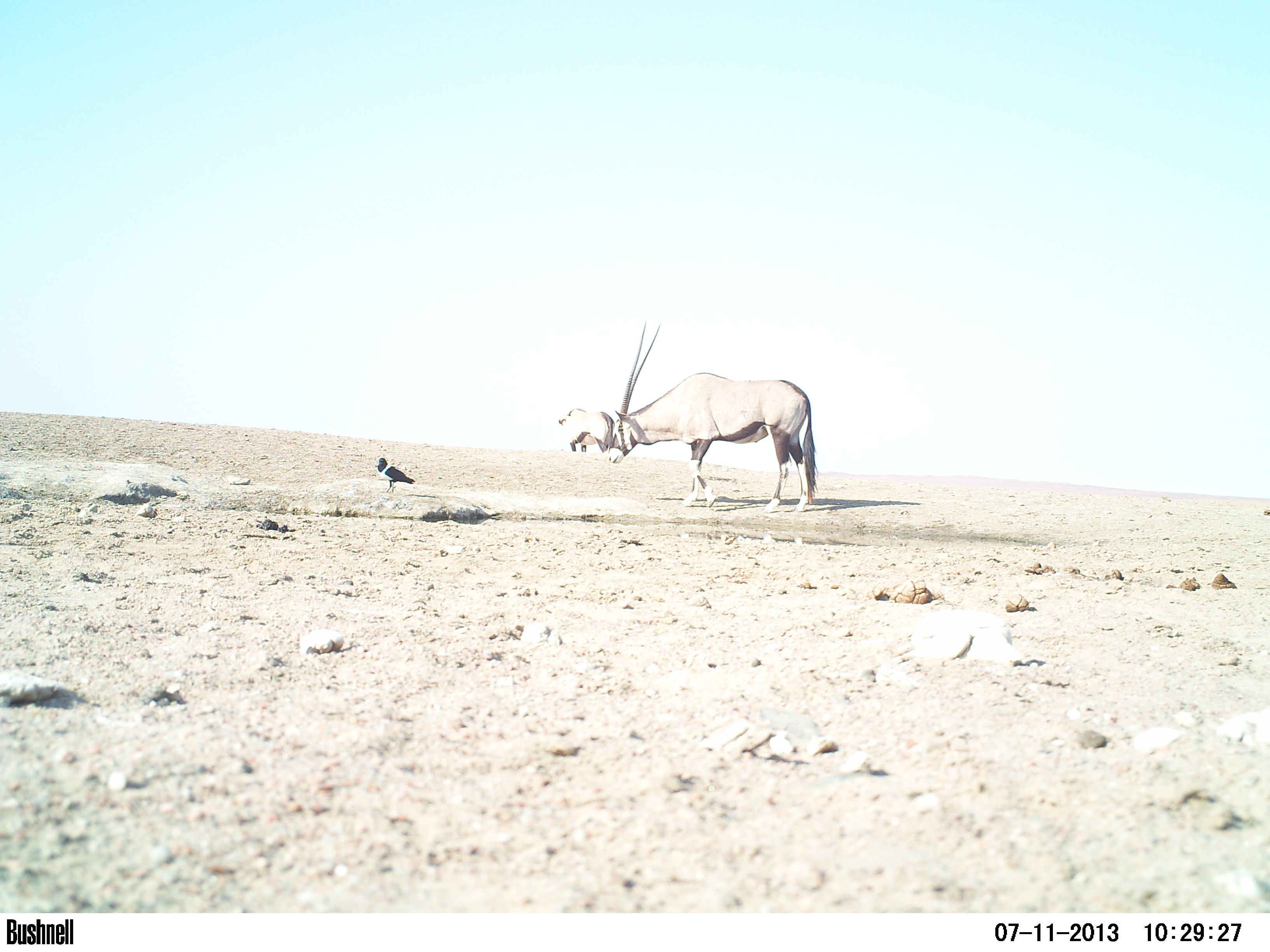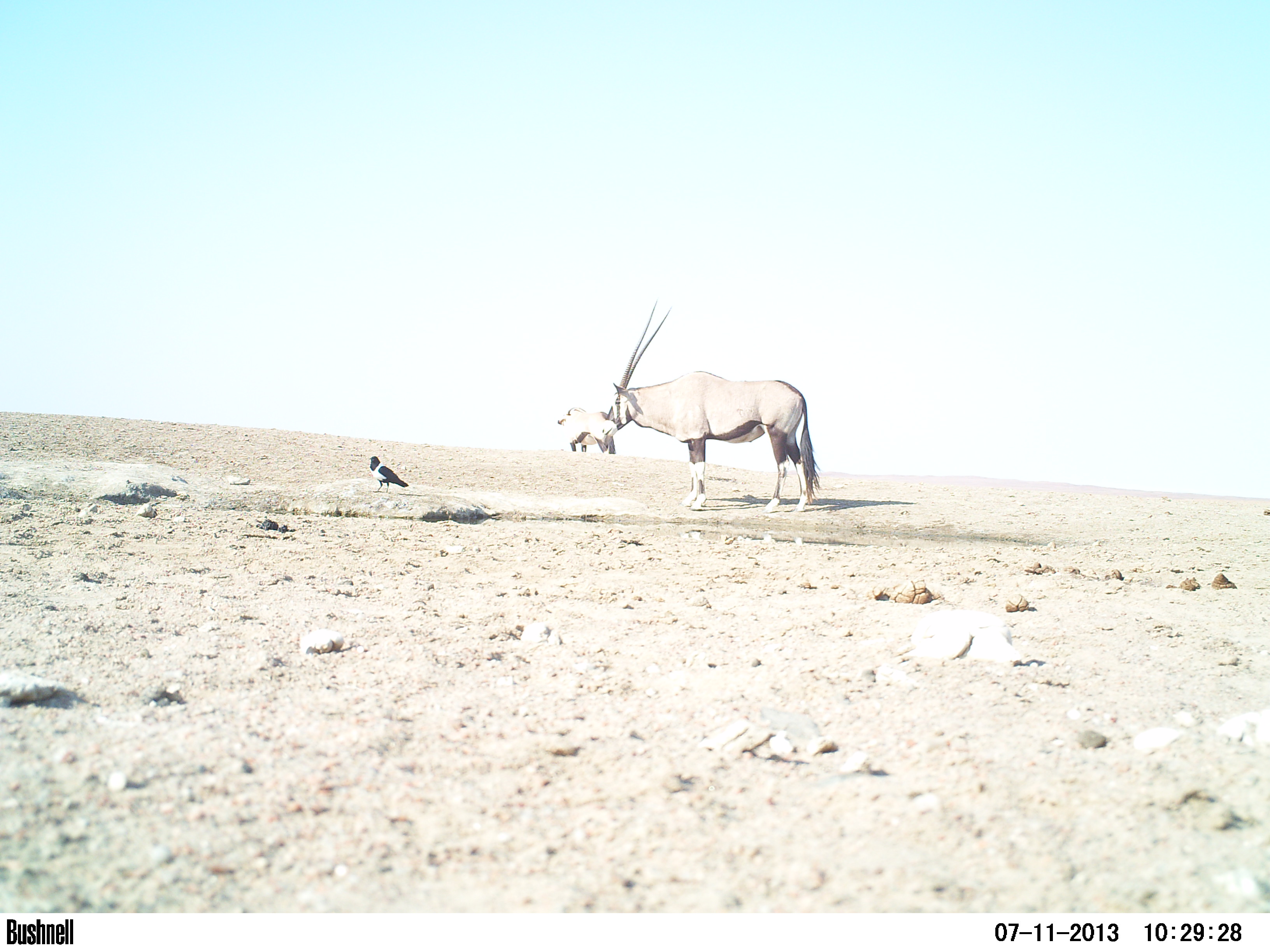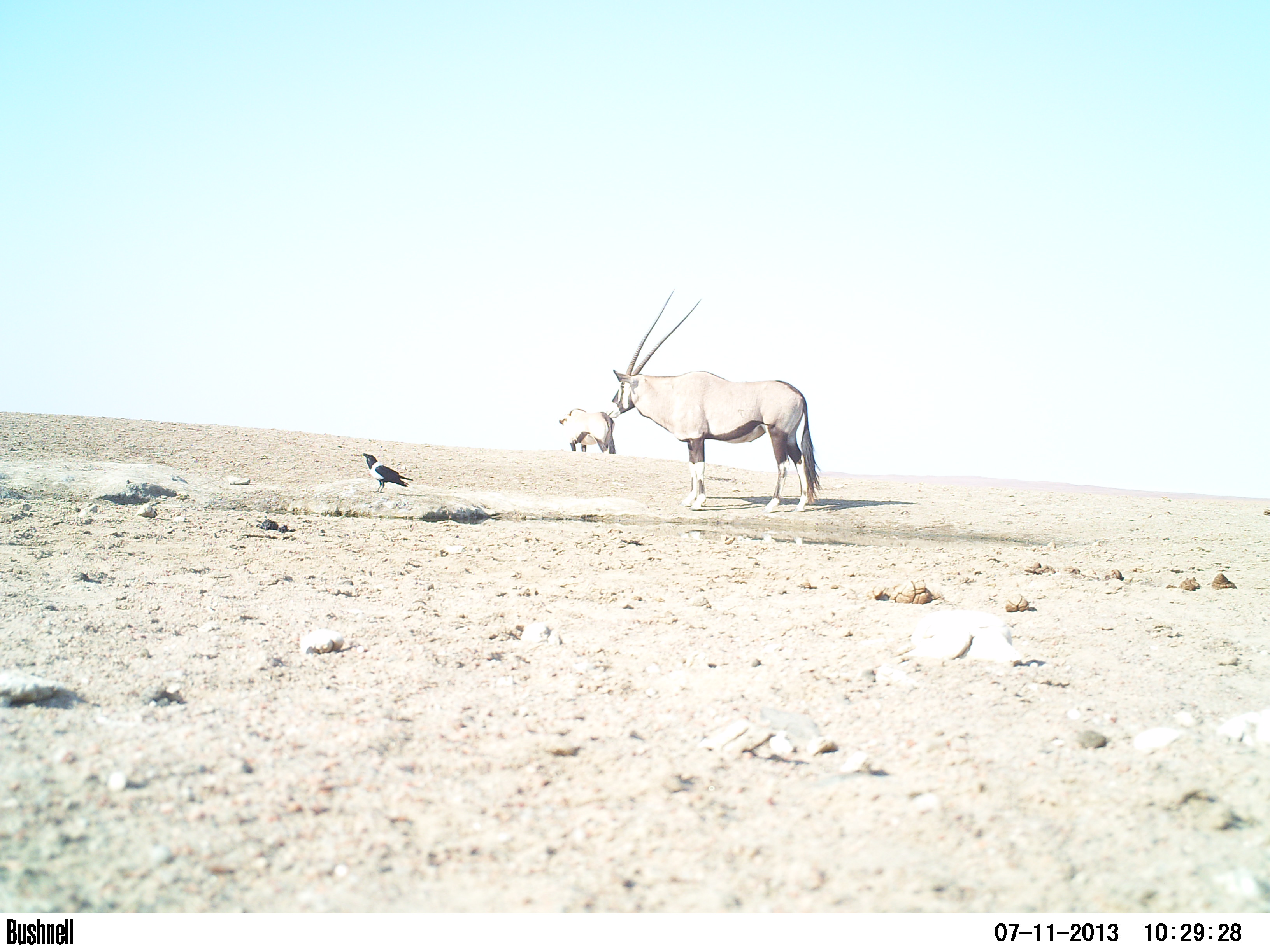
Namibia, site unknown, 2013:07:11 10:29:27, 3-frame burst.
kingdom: Animalia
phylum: Chordata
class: Mammalia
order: Artiodactyla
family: Bovidae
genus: Oryx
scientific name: Oryx gazella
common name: gemsbok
Oryx gazella (gemsbok).